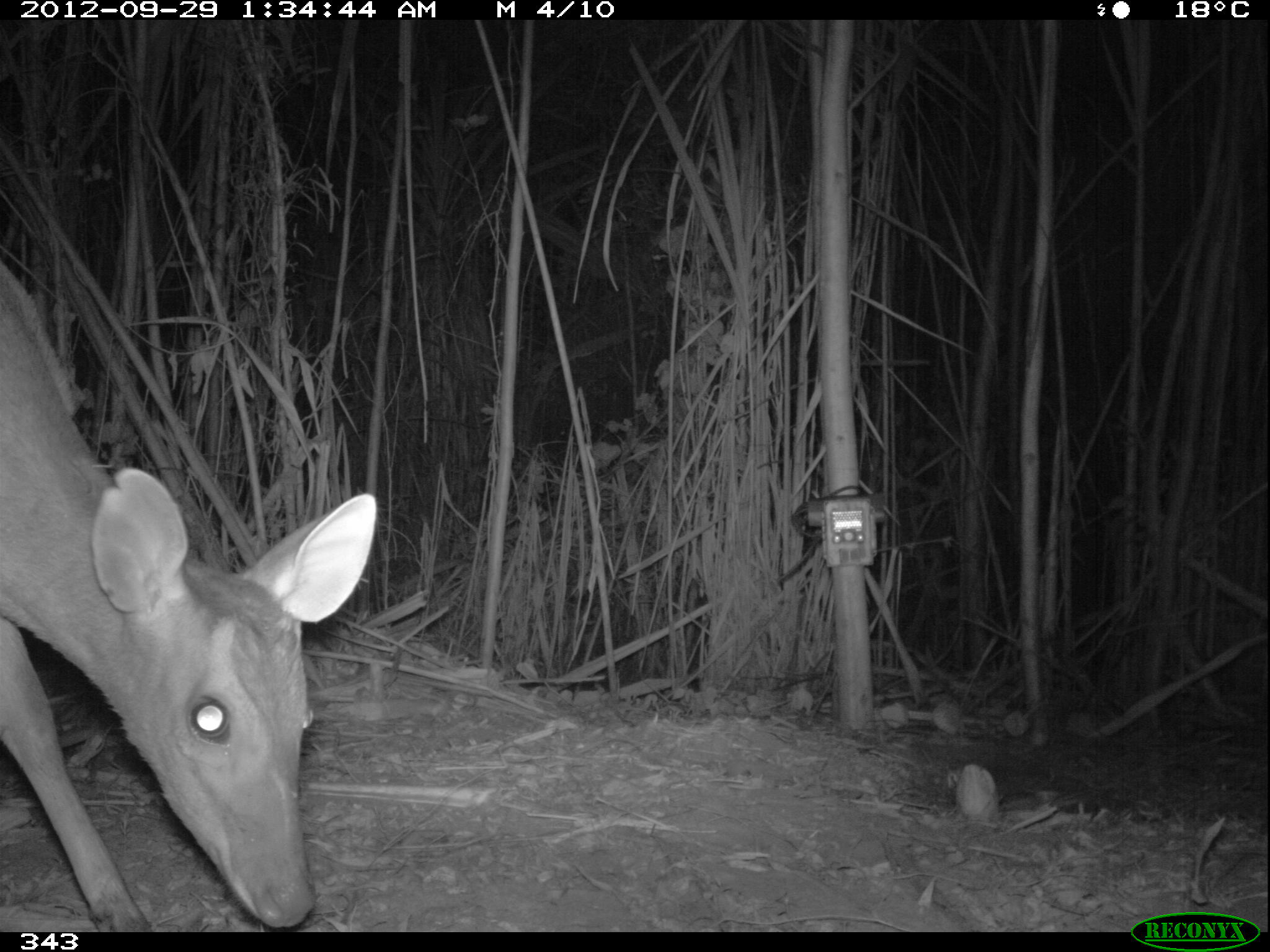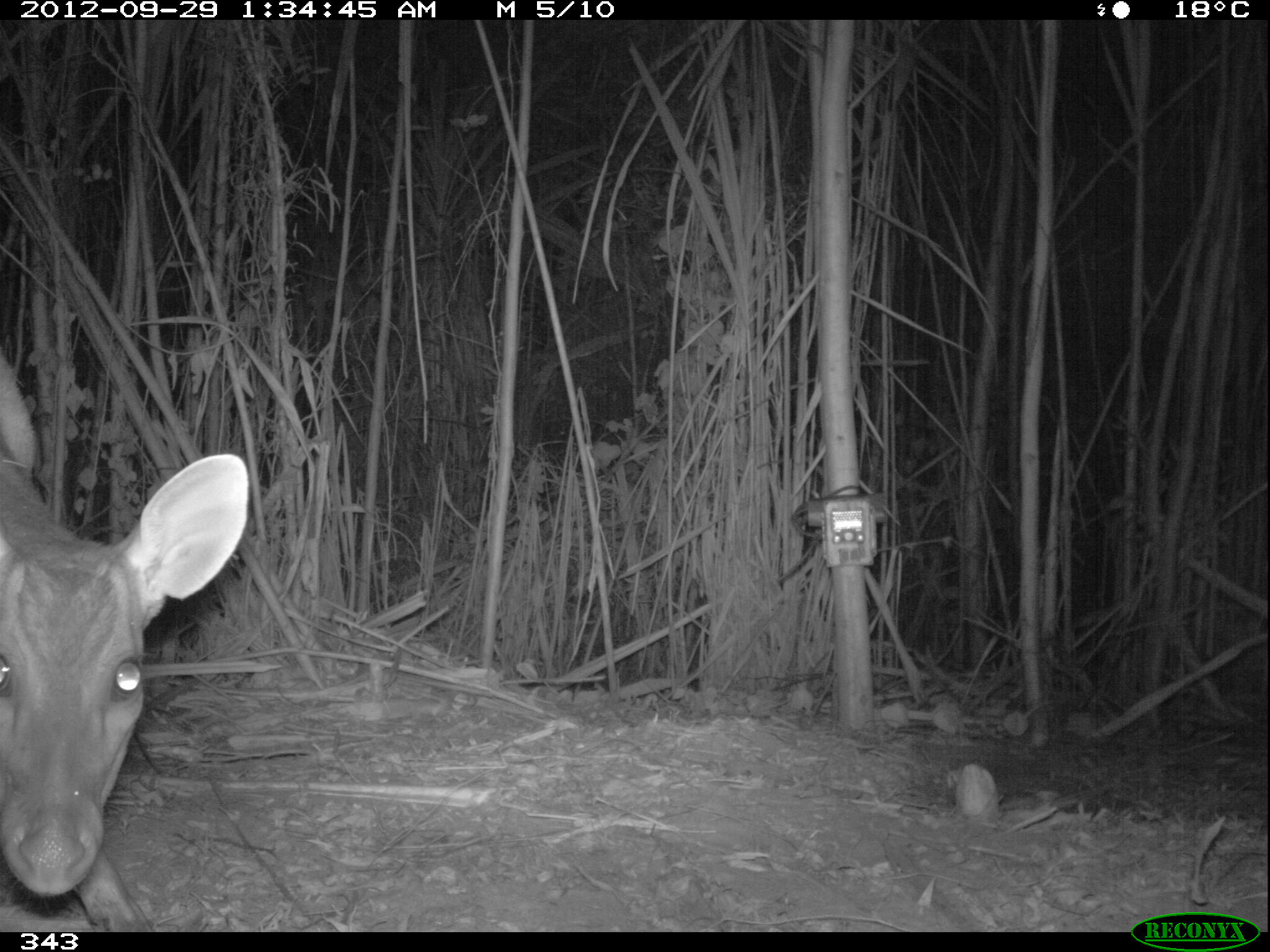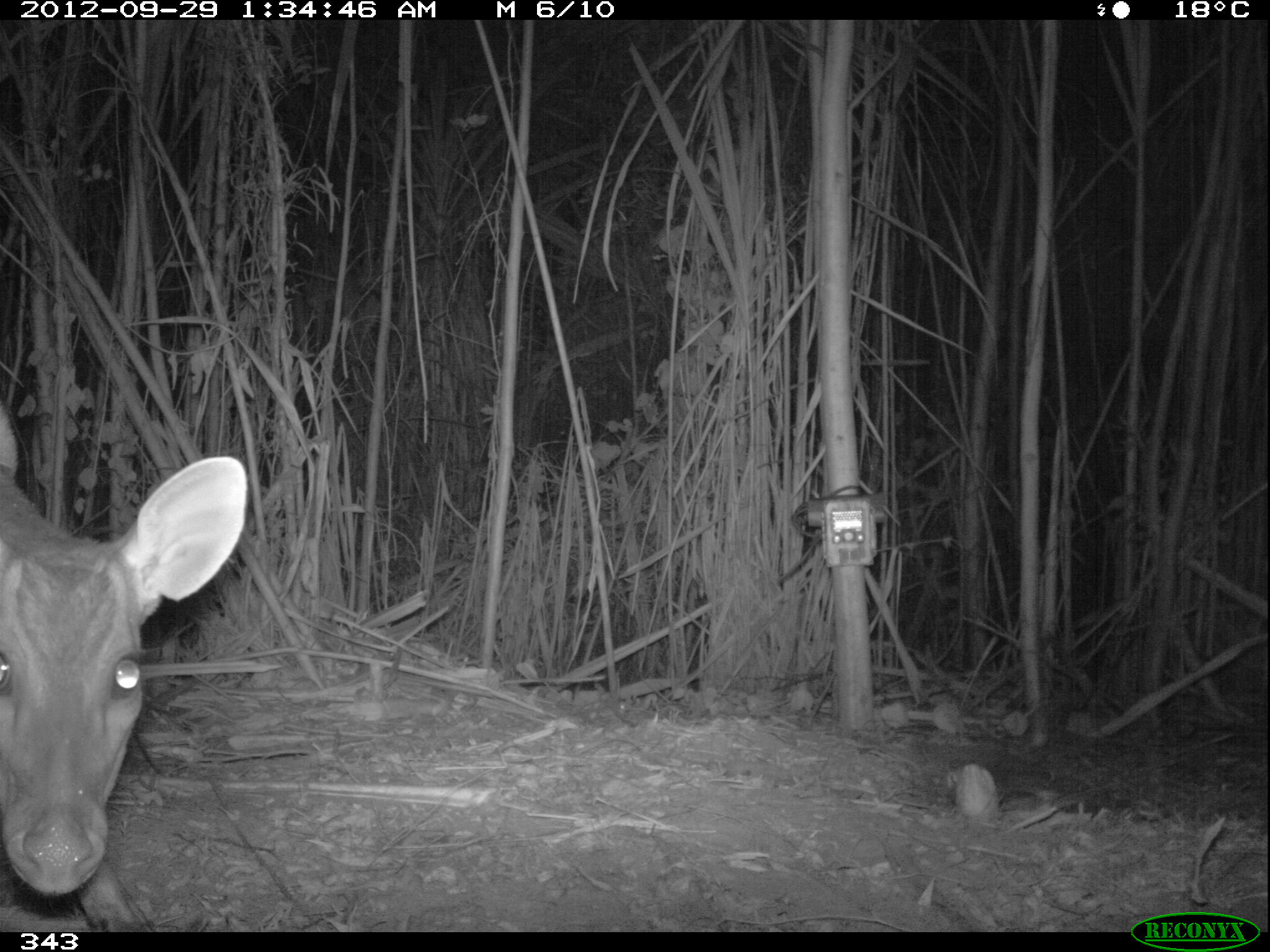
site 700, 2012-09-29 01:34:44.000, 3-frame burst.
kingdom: Animalia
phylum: Chordata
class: Mammalia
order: Artiodactyla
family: Cervidae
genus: Mazama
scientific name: Mazama americana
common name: red brocket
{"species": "Mazama americana (red brocket)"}